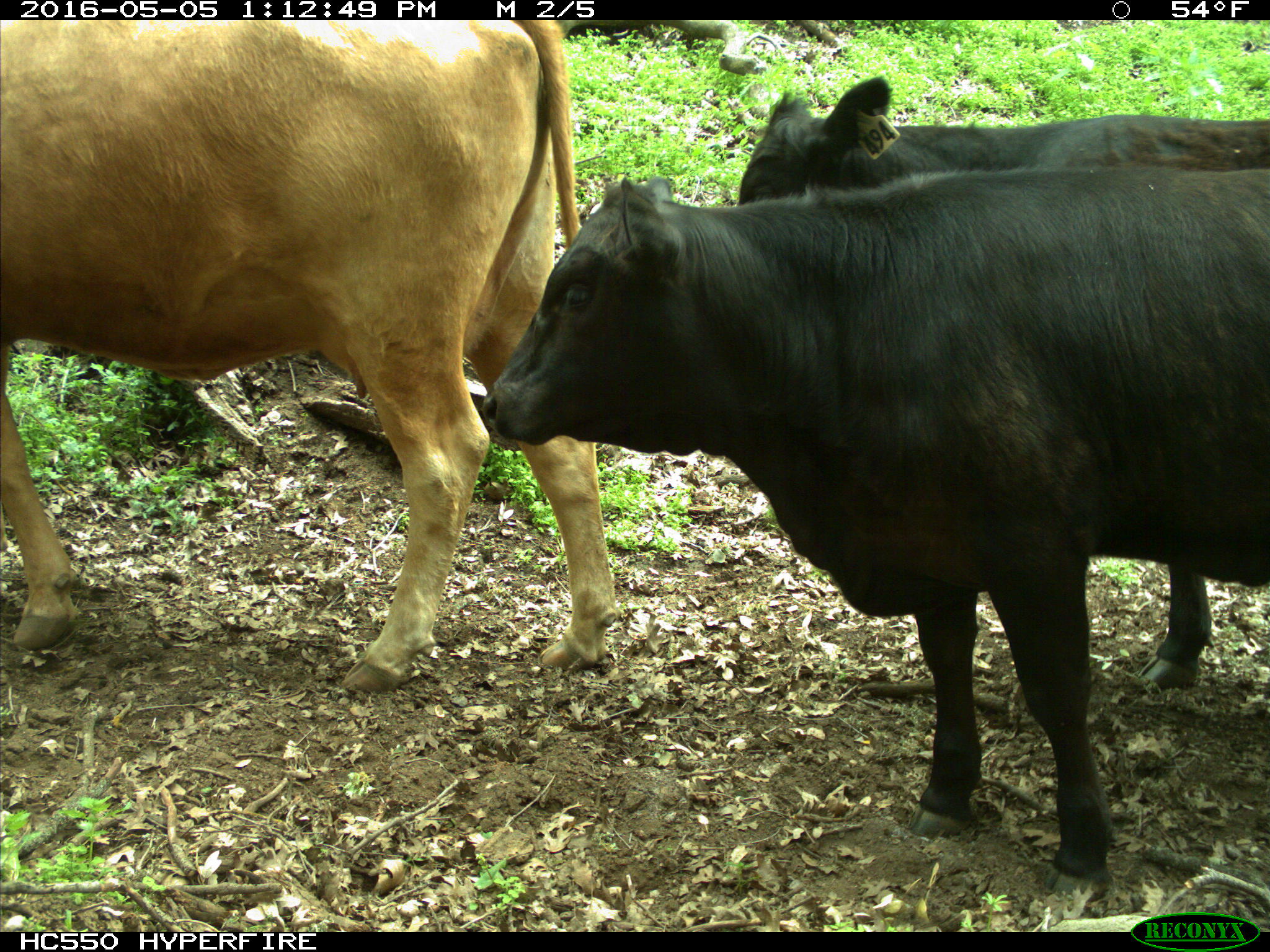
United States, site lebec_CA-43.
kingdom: Animalia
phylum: Chordata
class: Mammalia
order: Artiodactyla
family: Bovidae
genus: Bos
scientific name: Bos taurus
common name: domestic cow